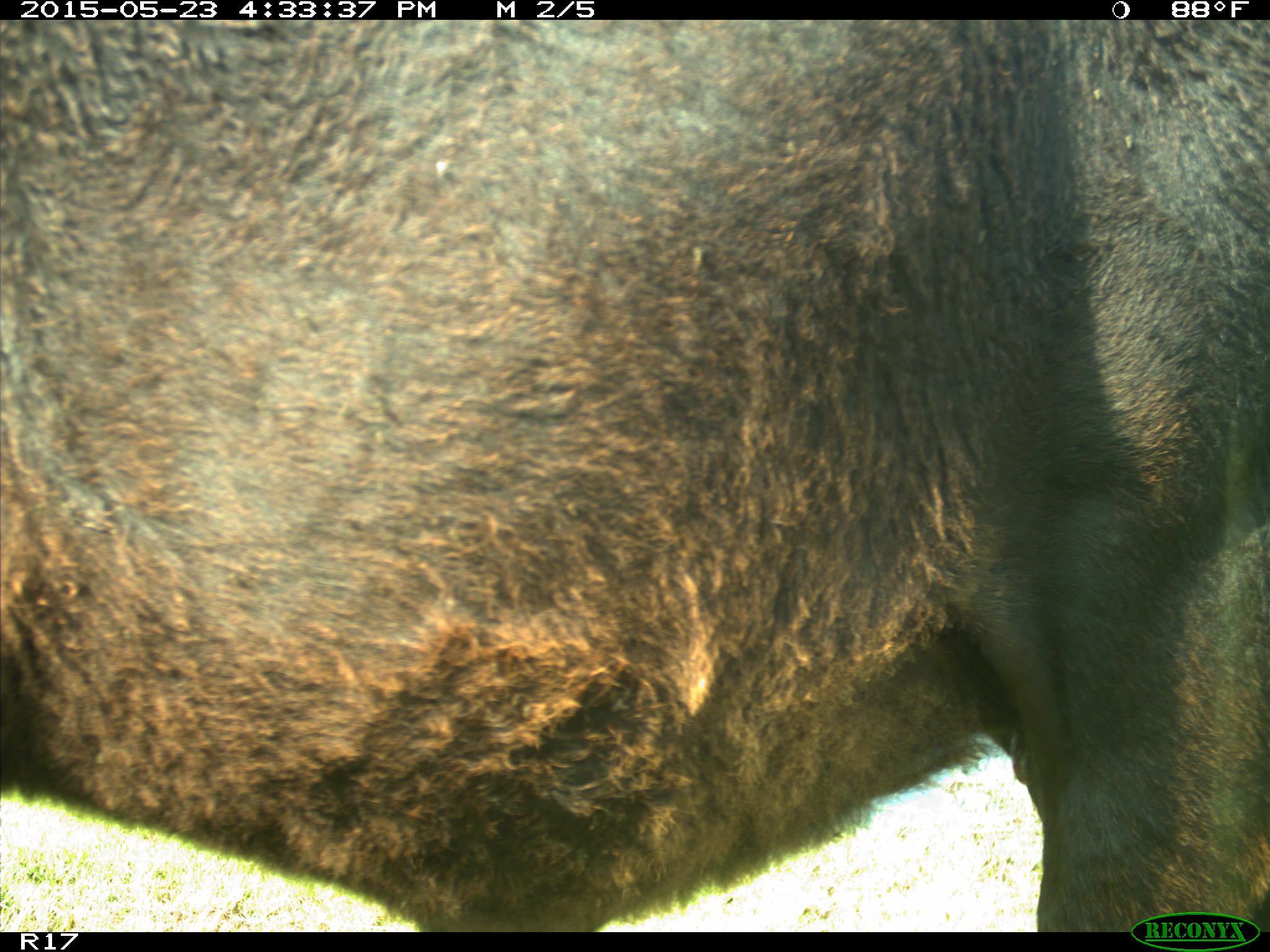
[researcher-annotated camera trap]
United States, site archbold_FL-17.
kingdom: Animalia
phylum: Chordata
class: Mammalia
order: Artiodactyla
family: Bovidae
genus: Bos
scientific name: Bos taurus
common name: domestic cow